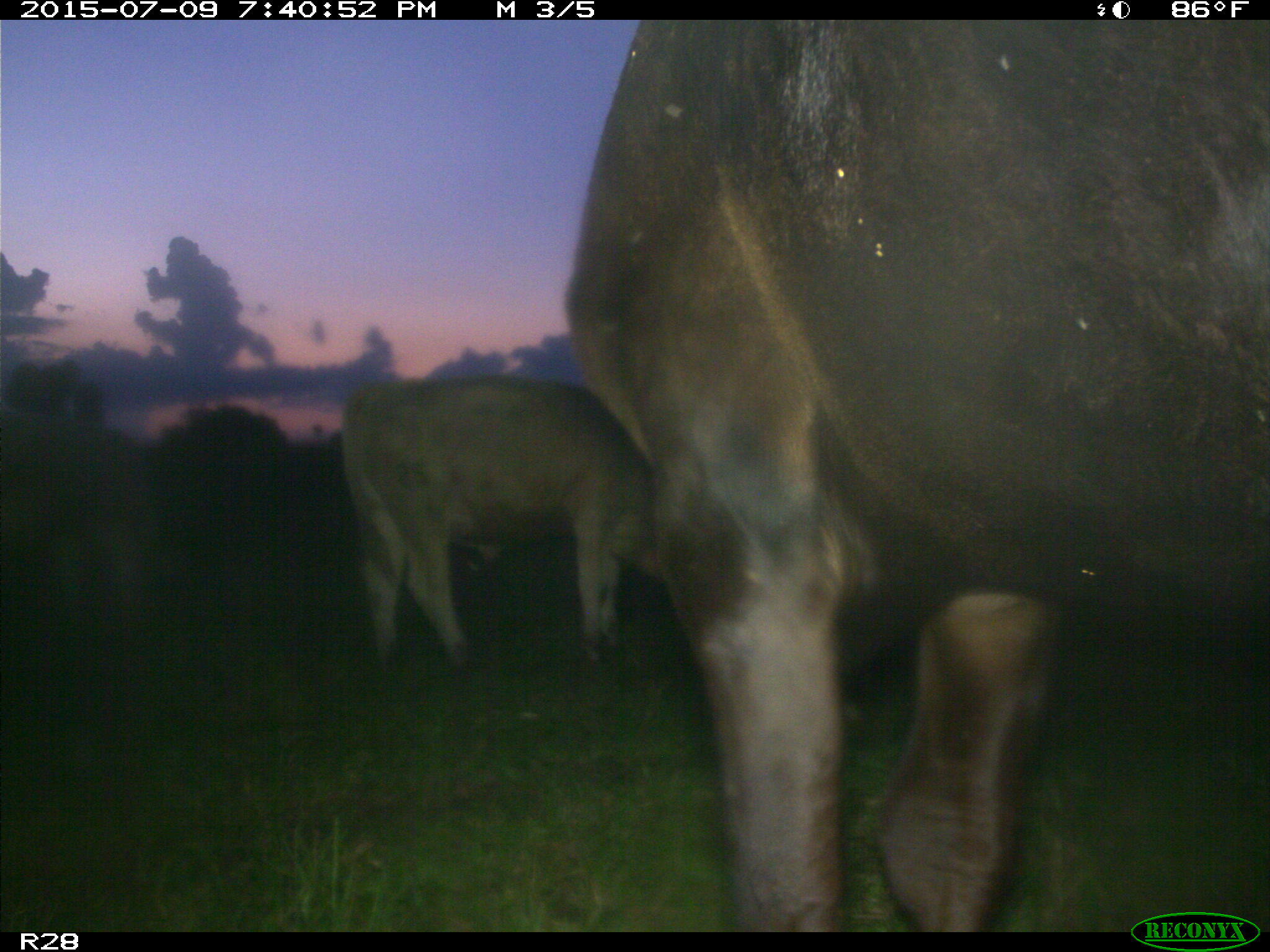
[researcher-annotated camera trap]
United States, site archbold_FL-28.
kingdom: Animalia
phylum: Chordata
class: Mammalia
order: Artiodactyla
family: Bovidae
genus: Bos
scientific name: Bos taurus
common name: domestic cow